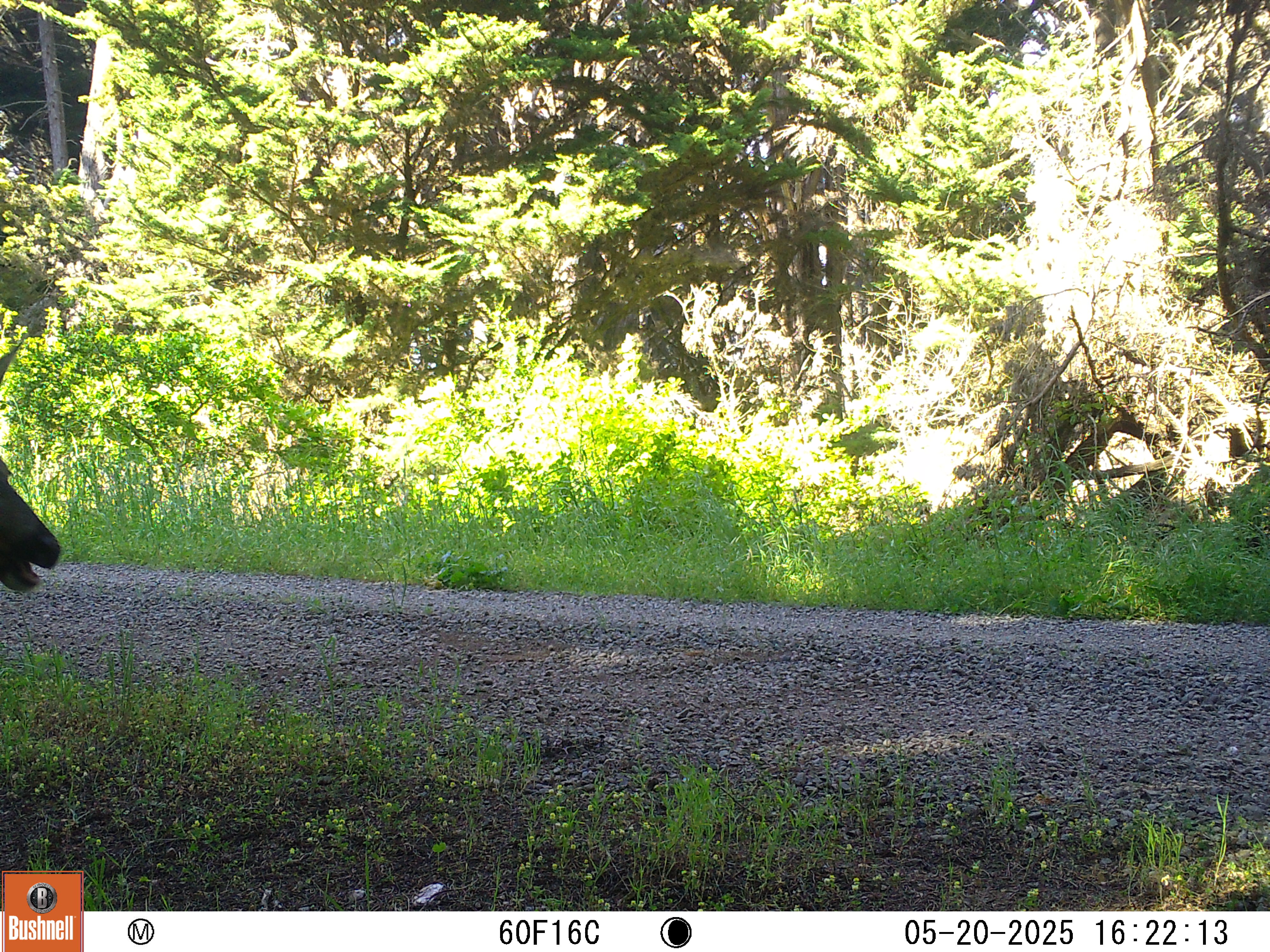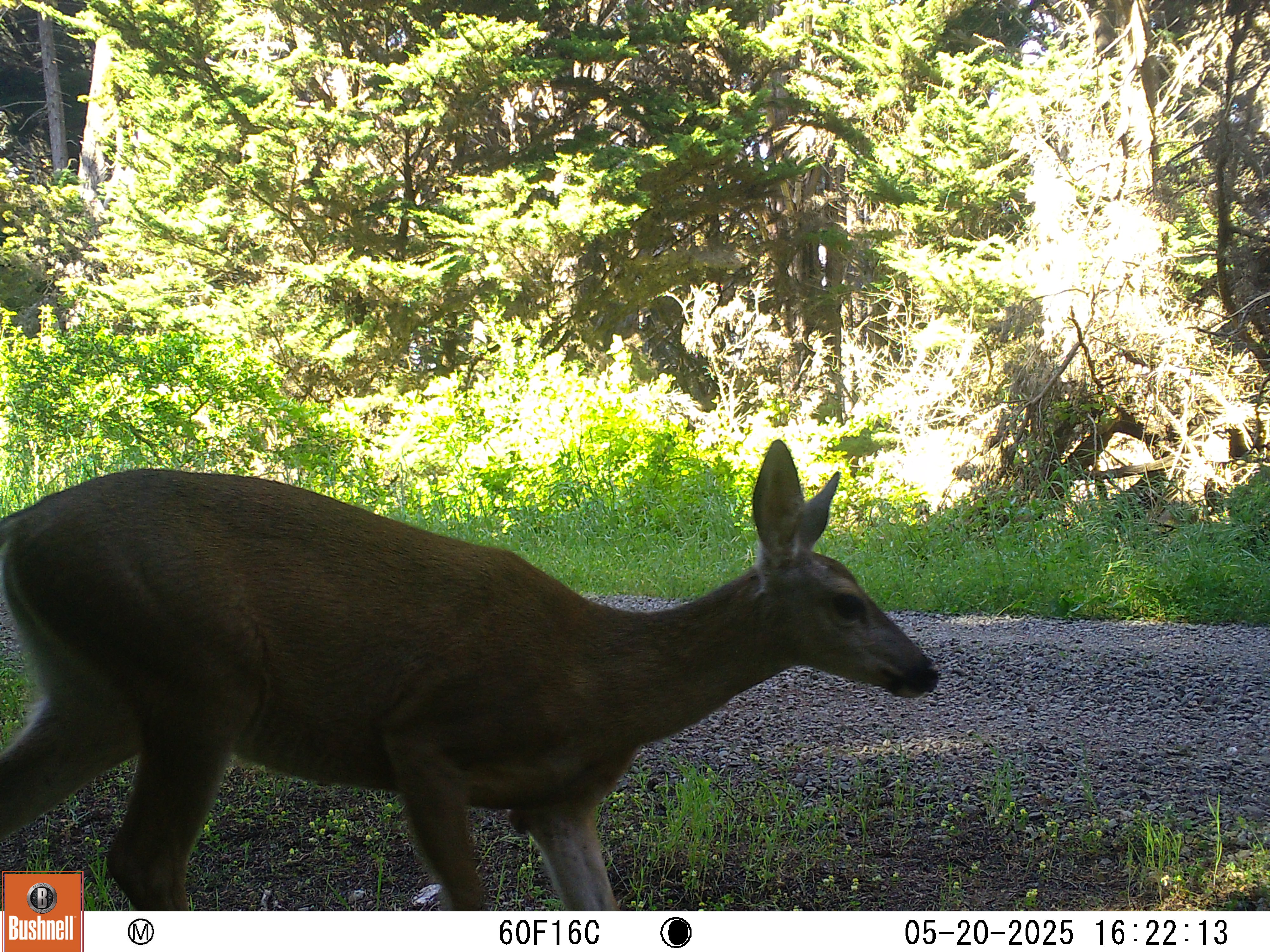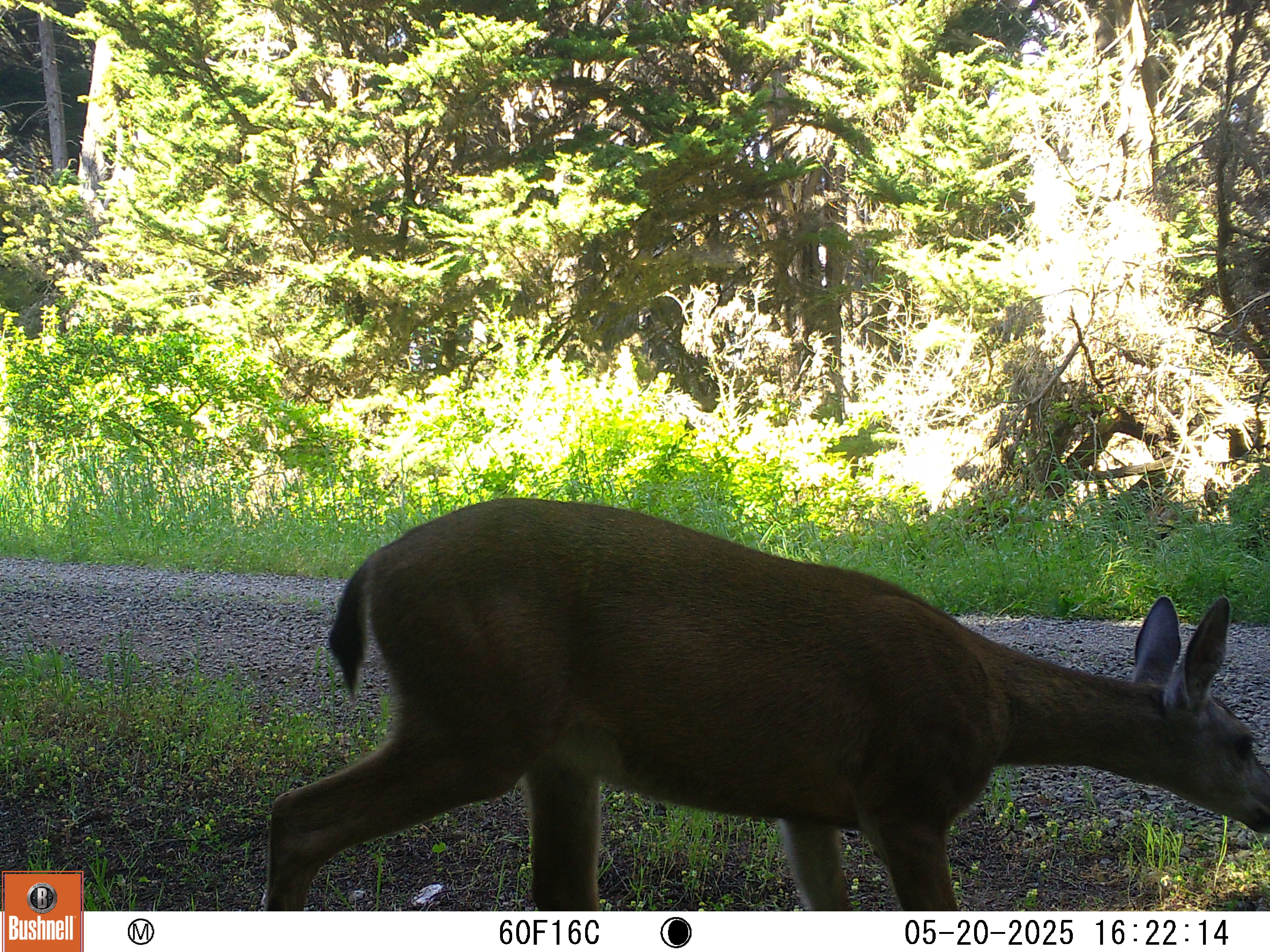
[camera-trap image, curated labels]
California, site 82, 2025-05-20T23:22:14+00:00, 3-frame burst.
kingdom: Animalia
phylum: Chordata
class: Mammalia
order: Artiodactyla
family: Cervidae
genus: Odocoileus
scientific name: Odocoileus hemionus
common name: mule deer